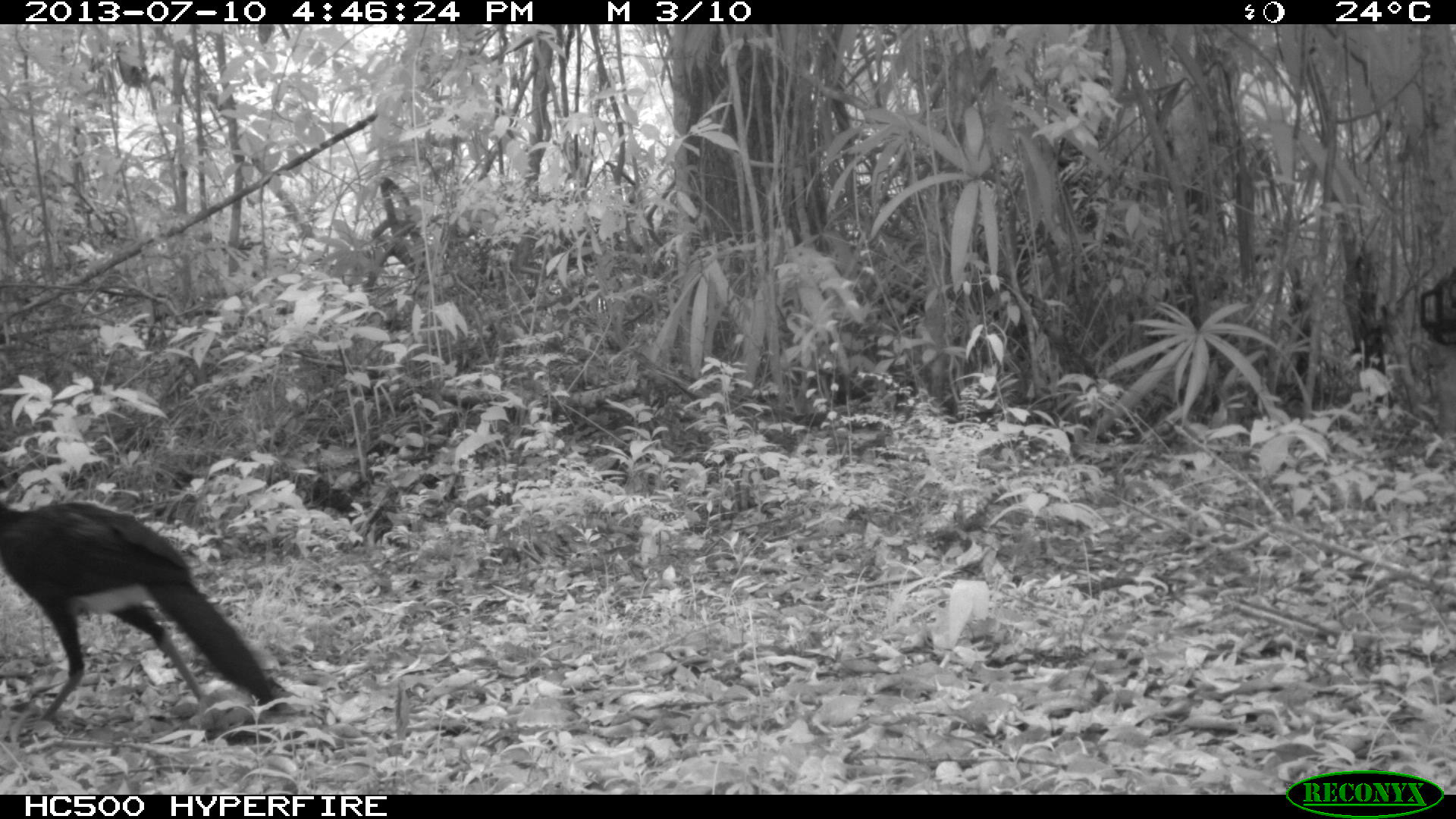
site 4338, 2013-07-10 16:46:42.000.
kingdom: Animalia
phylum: Chordata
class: Aves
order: Galliformes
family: Cracidae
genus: Crax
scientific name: Crax rubra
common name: great curassow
Crax rubra (great curassow), count 1, sex male.